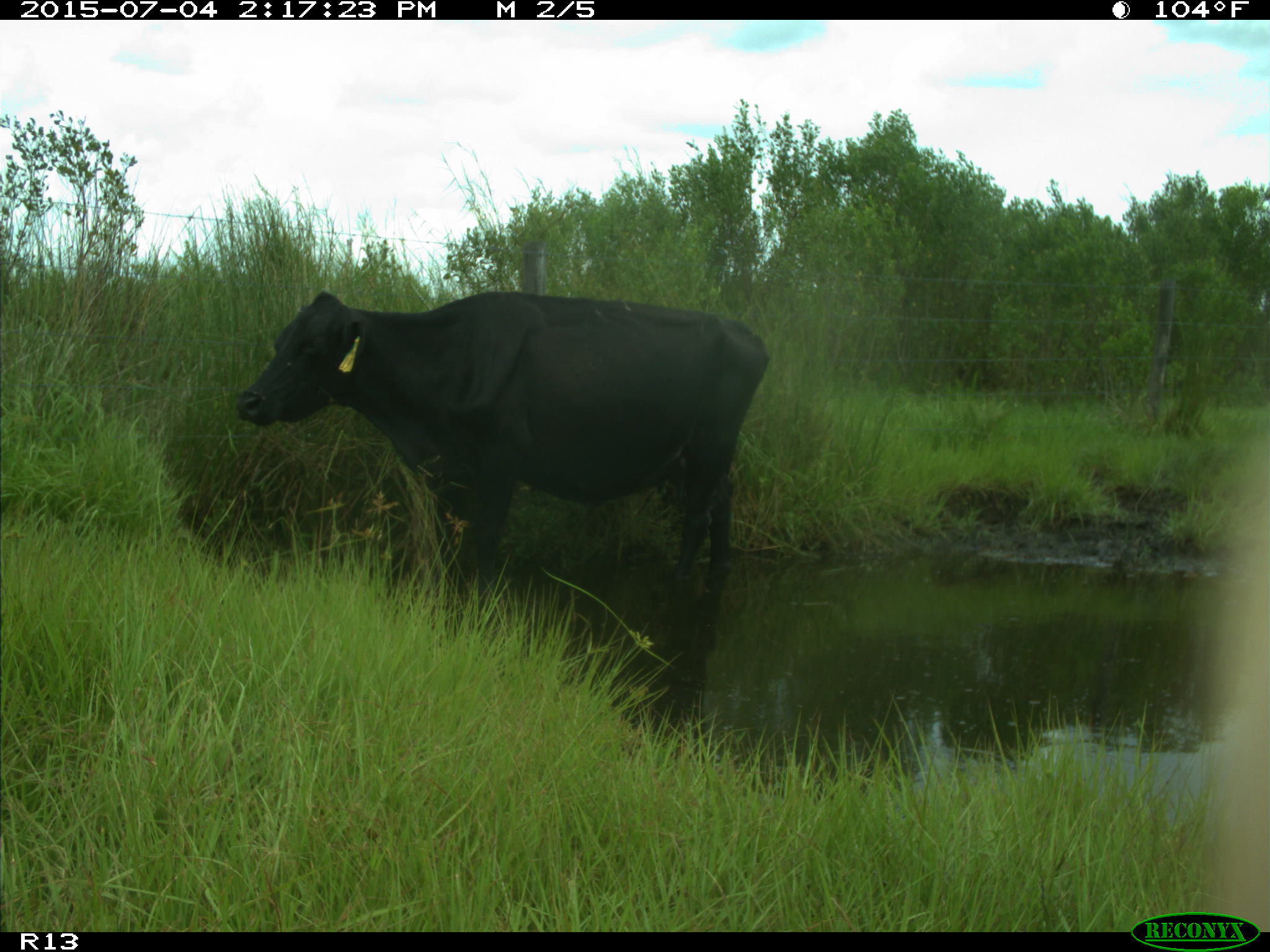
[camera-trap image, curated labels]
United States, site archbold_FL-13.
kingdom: Animalia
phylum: Chordata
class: Mammalia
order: Artiodactyla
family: Bovidae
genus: Bos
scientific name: Bos taurus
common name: domestic cow